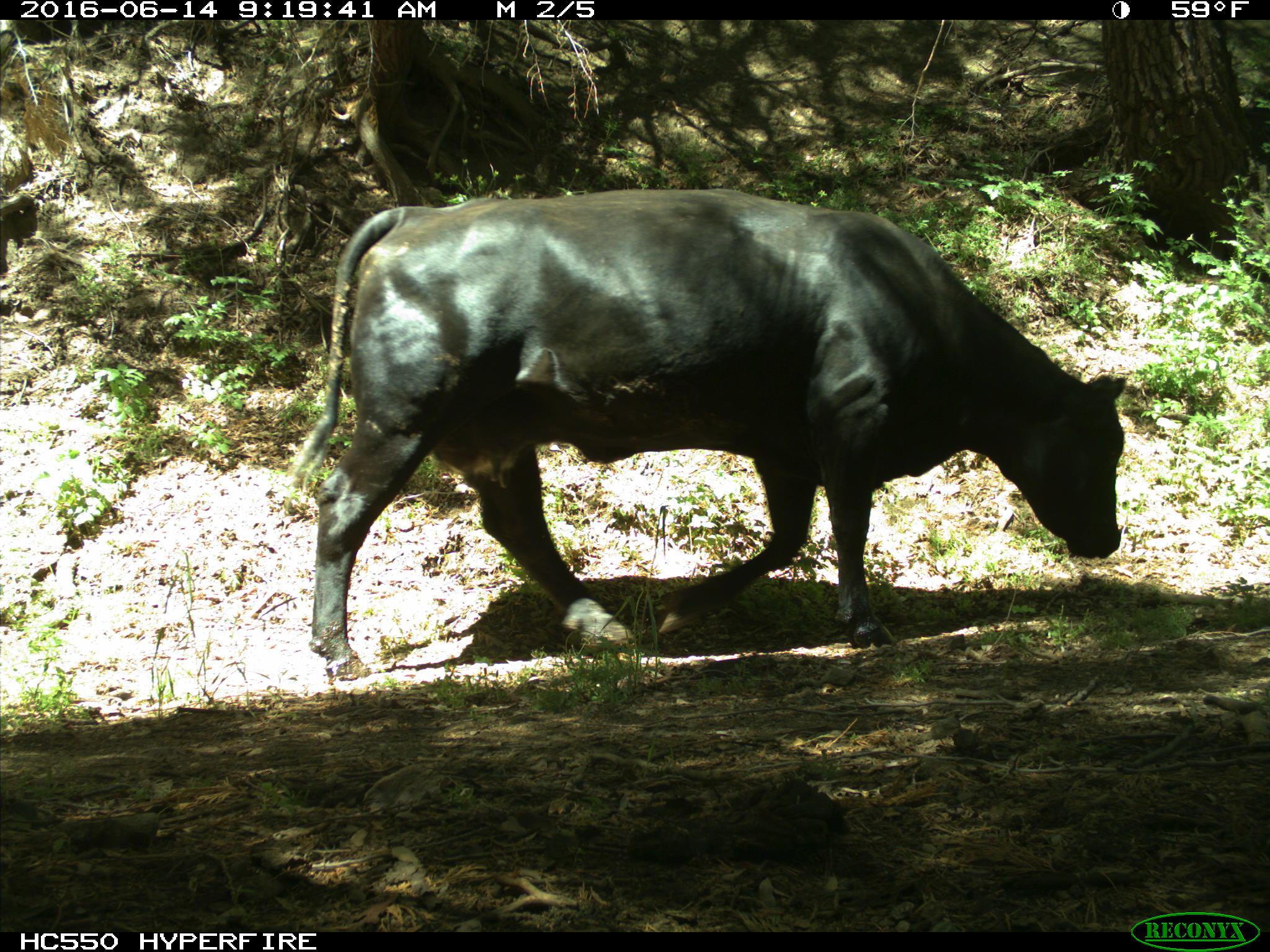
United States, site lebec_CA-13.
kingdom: Animalia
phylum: Chordata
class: Mammalia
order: Artiodactyla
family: Bovidae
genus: Bos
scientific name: Bos taurus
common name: domestic cow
Bos taurus (domestic cow).